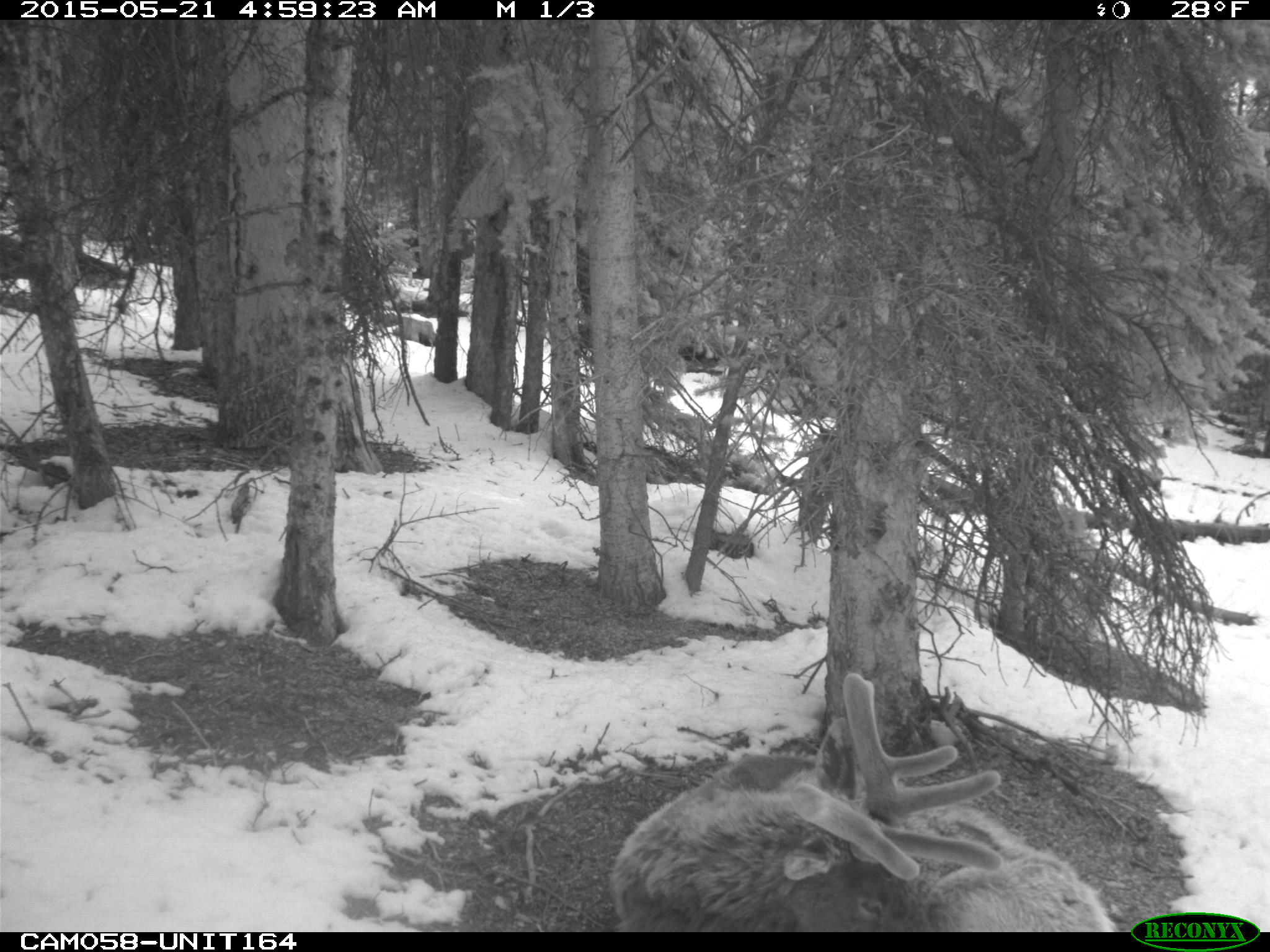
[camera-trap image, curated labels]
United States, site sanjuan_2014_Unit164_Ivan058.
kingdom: Animalia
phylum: Chordata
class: Mammalia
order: Artiodactyla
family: Cervidae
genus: Cervus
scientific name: Cervus elaphus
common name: red deer